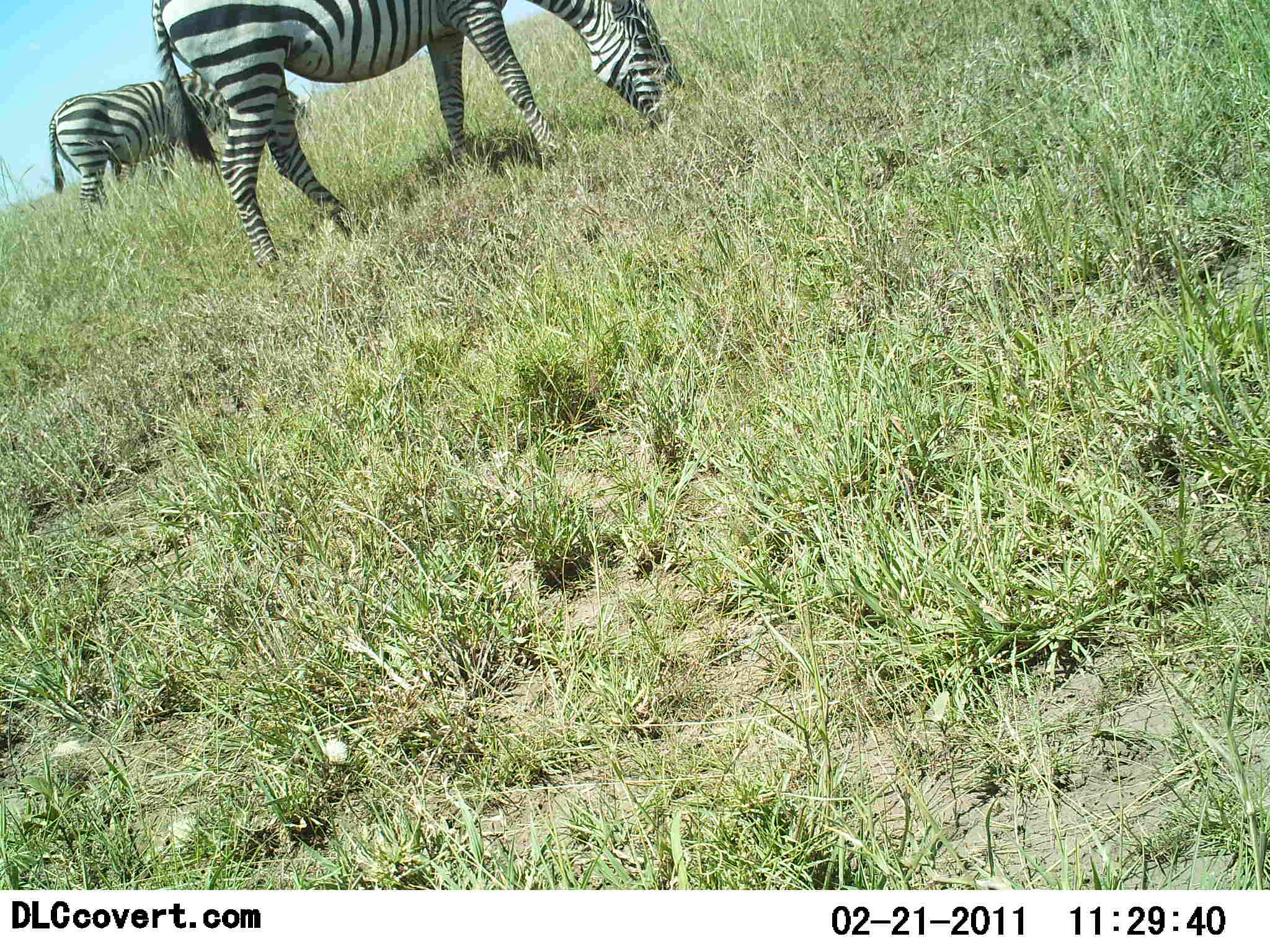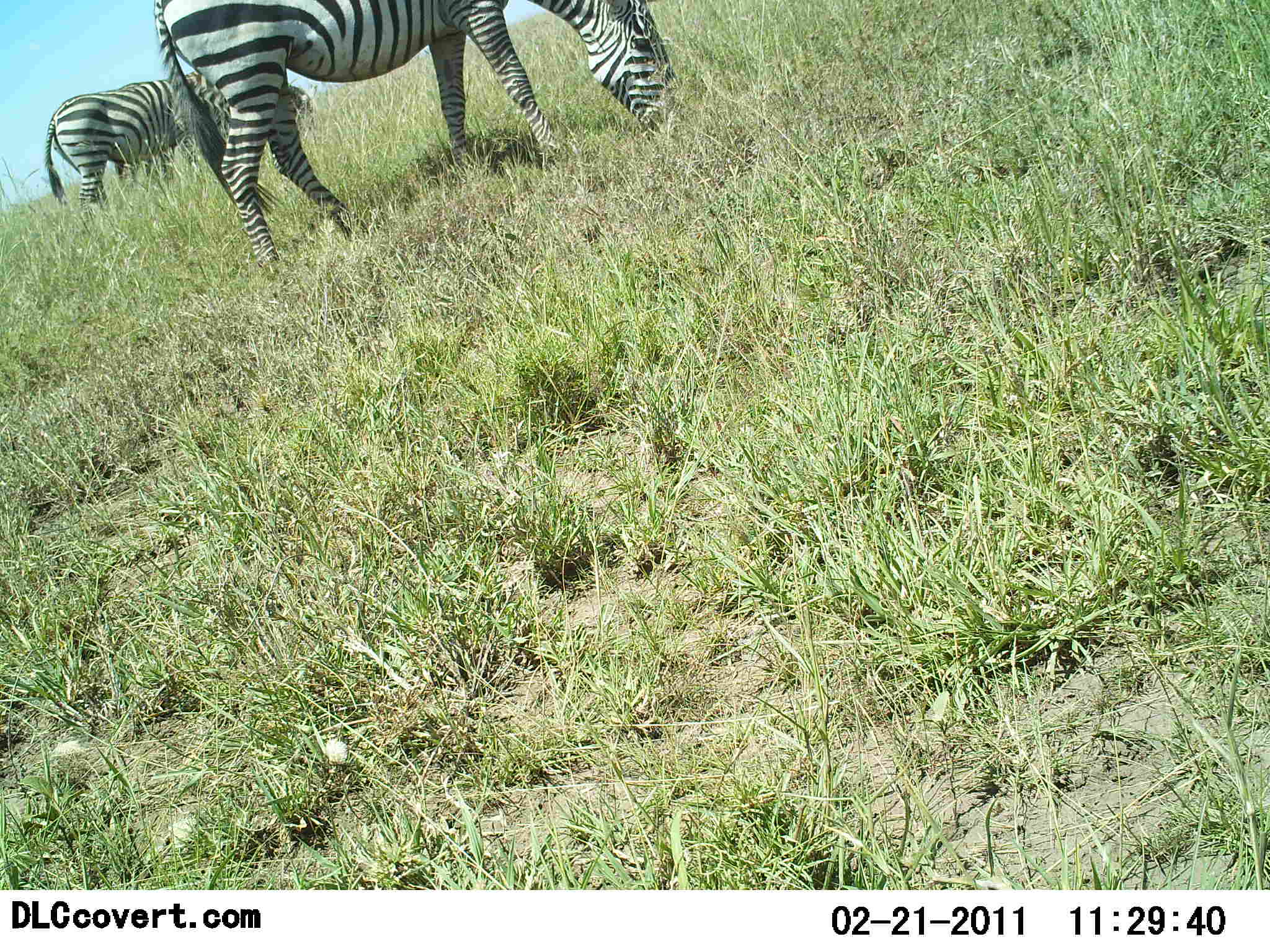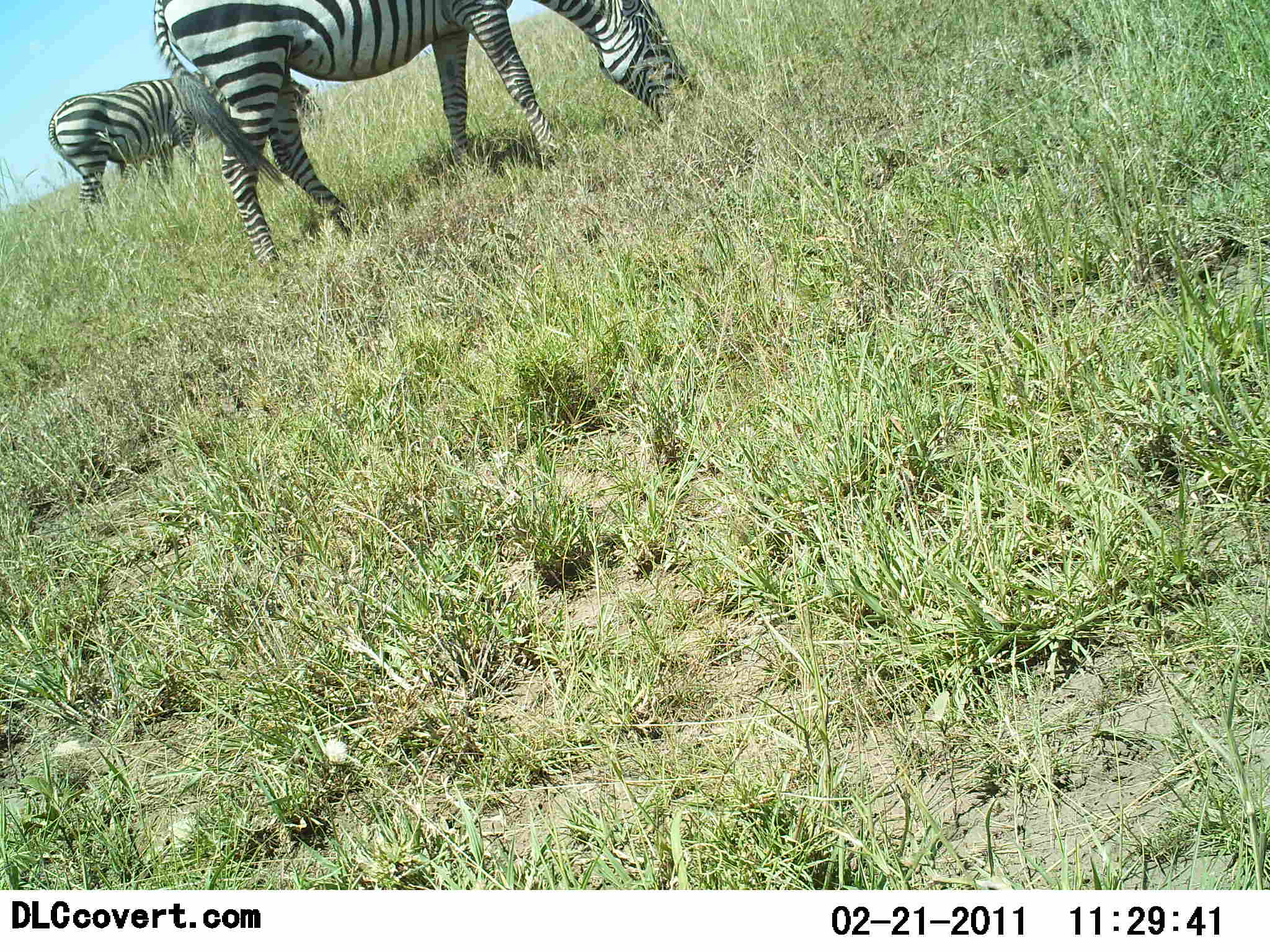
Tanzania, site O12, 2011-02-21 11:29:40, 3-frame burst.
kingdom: Animalia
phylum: Chordata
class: Mammalia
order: Perissodactyla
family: Equidae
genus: Equus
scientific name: Equus quagga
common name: plains zebra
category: zebra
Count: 2.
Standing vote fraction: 27%.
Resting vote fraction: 0%.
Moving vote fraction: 9%.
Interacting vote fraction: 0%.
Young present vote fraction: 0%.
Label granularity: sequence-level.